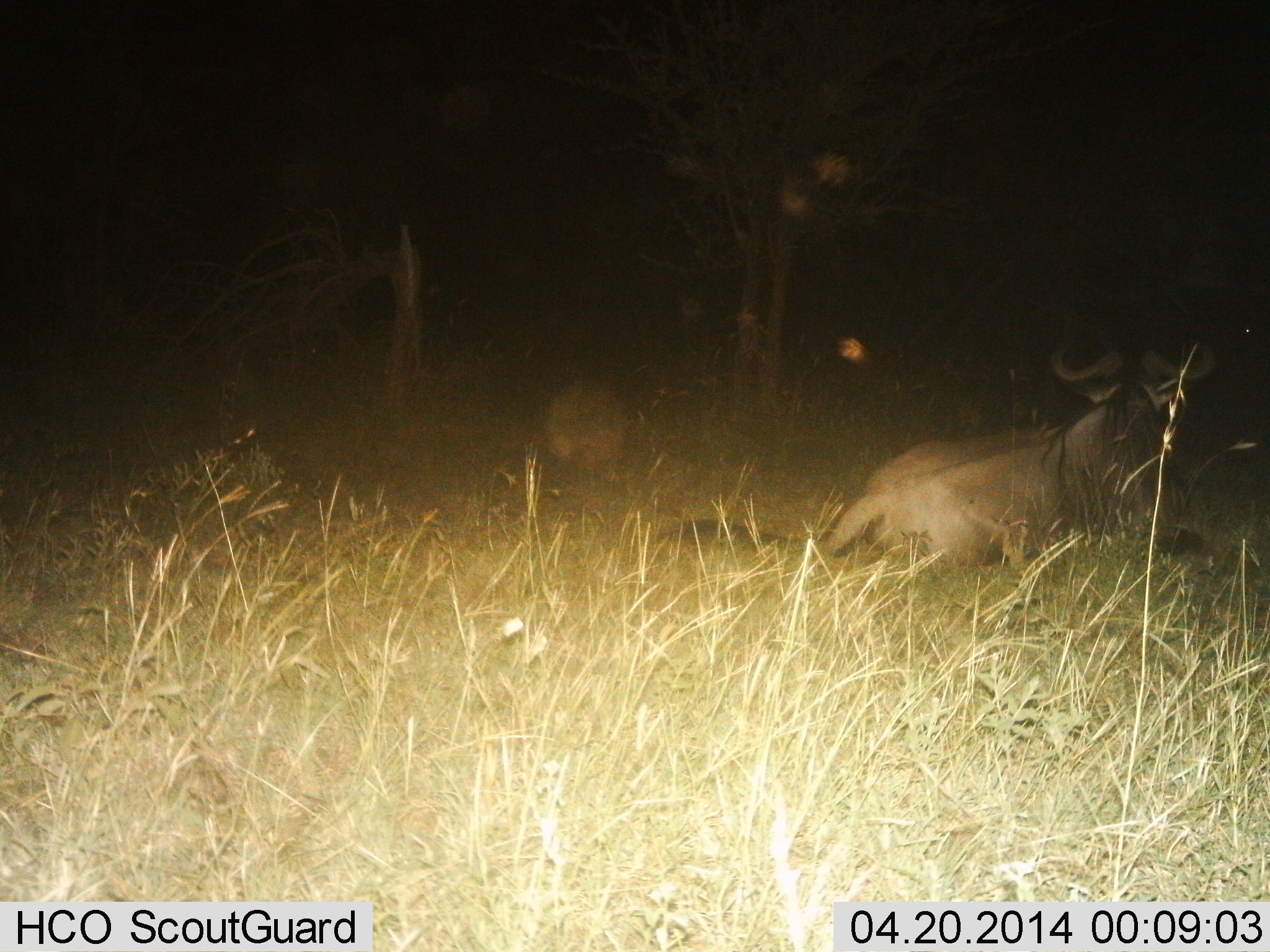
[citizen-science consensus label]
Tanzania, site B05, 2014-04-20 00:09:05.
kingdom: Animalia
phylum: Chordata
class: Mammalia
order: Artiodactyla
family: Bovidae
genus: Connochaetes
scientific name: Connochaetes taurinus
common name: blue wildebeest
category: wildebeest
Wildebeest (blue wildebeest) (Connochaetes taurinus), count 1. Behavior (volunteer vote fractions): standing 10%, resting 100%, moving 0%, interacting 0%. Young present (vote fraction): 0%. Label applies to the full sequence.